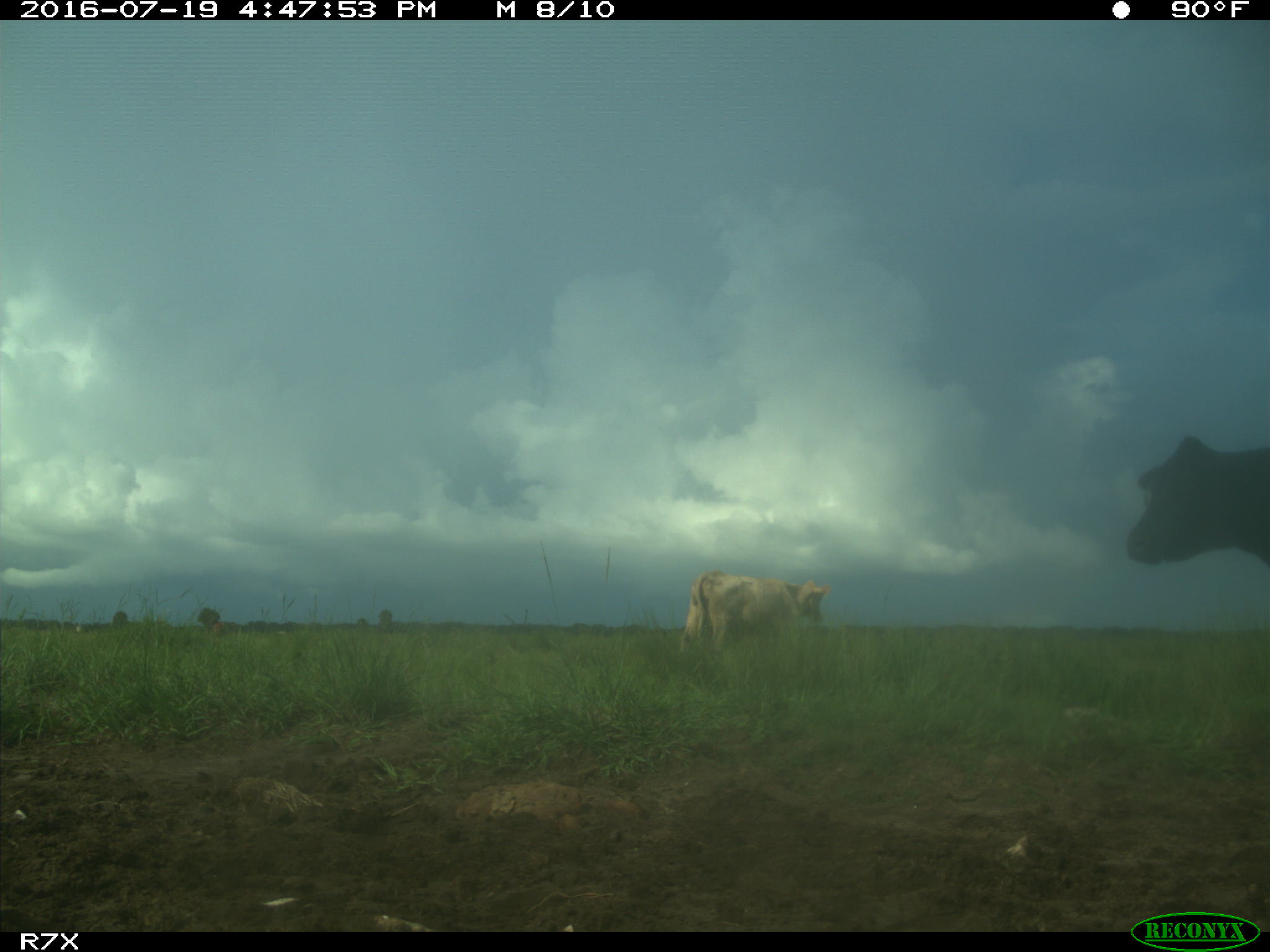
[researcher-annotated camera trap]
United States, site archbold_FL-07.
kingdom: Animalia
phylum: Chordata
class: Mammalia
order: Artiodactyla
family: Bovidae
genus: Bos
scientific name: Bos taurus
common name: domestic cow